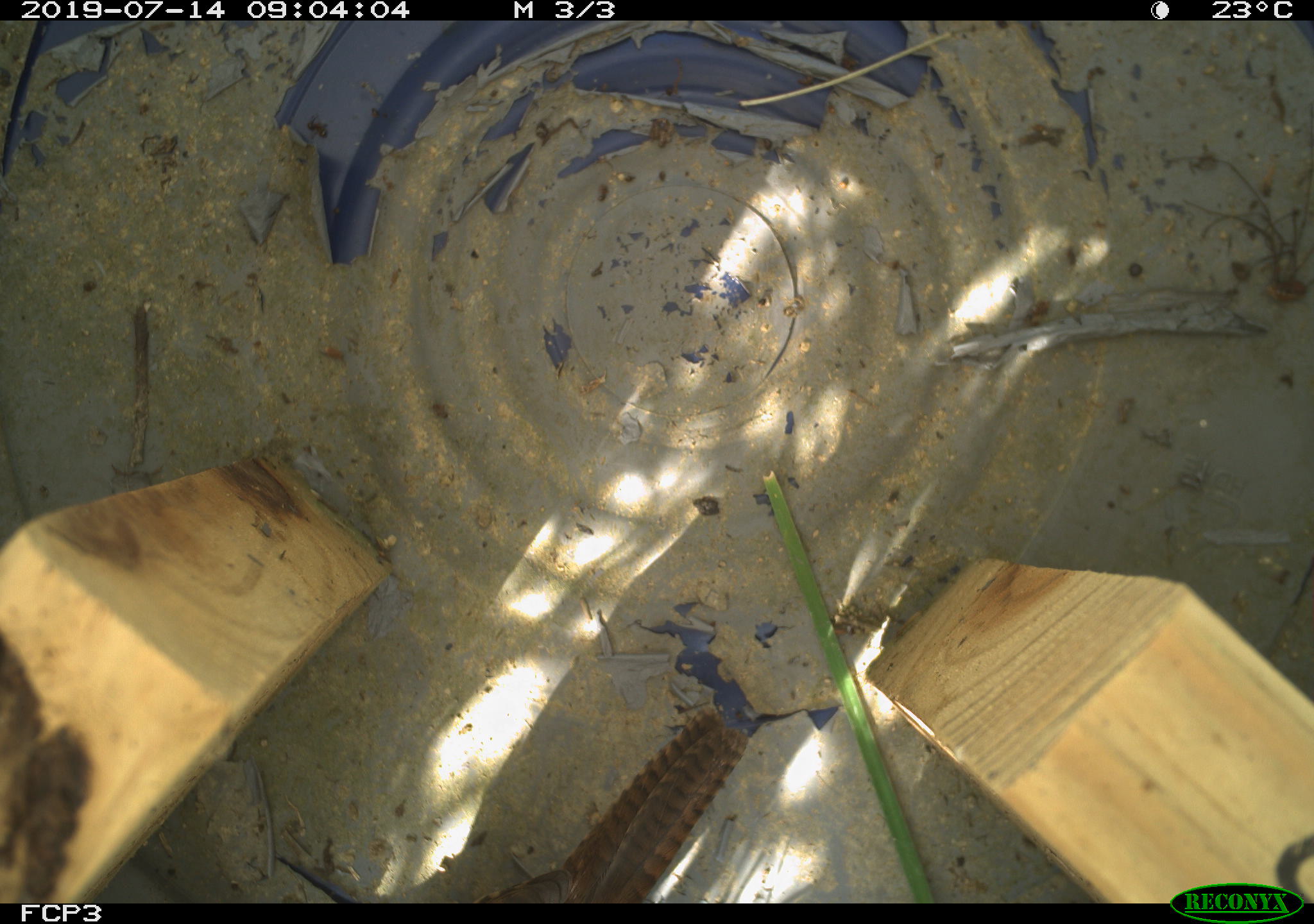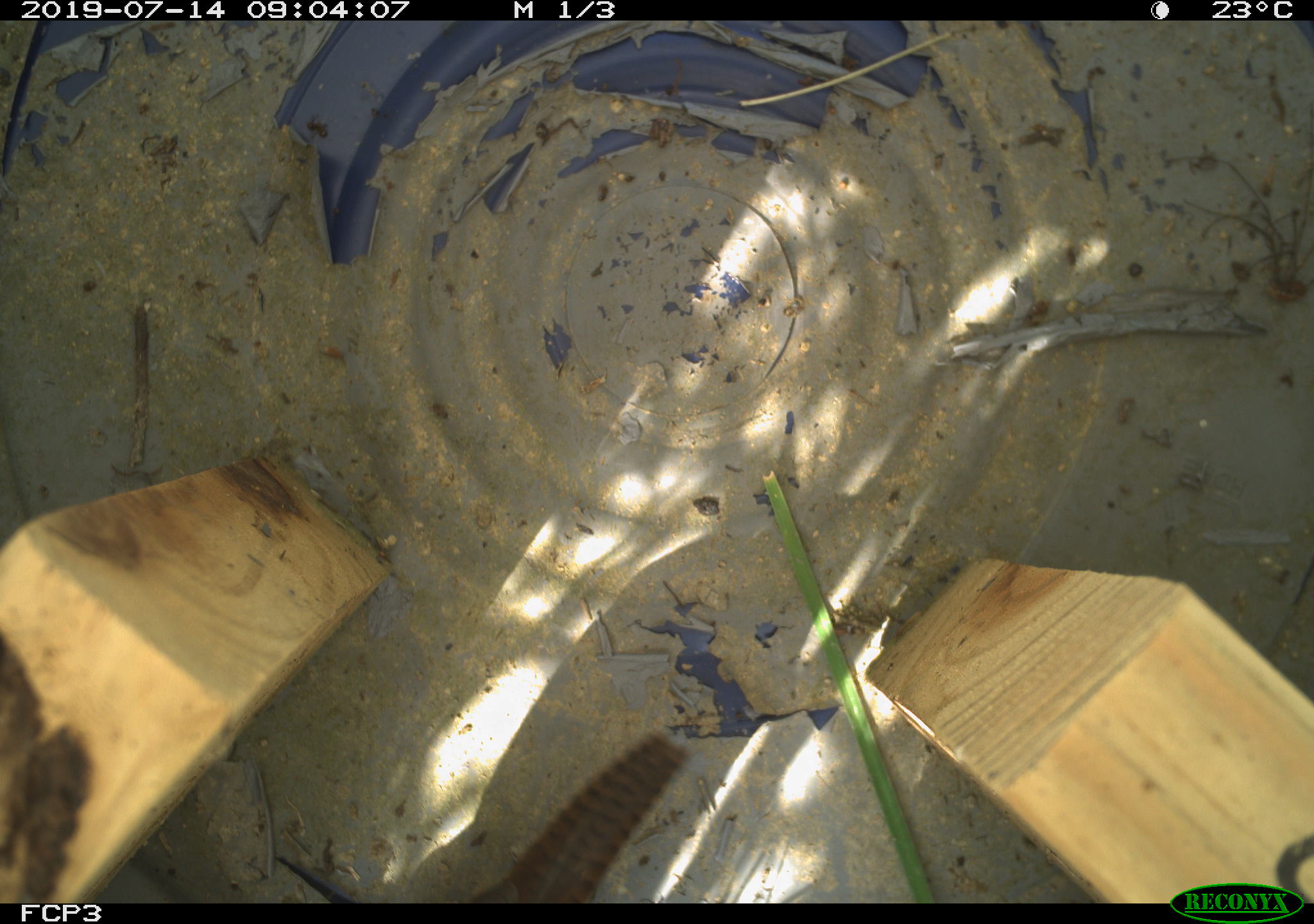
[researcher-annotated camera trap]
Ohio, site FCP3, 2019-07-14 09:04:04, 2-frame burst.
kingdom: Animalia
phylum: Chordata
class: Aves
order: Passeriformes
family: Troglodytidae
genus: Troglodytes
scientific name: Troglodytes aedon aedon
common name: northern house wren